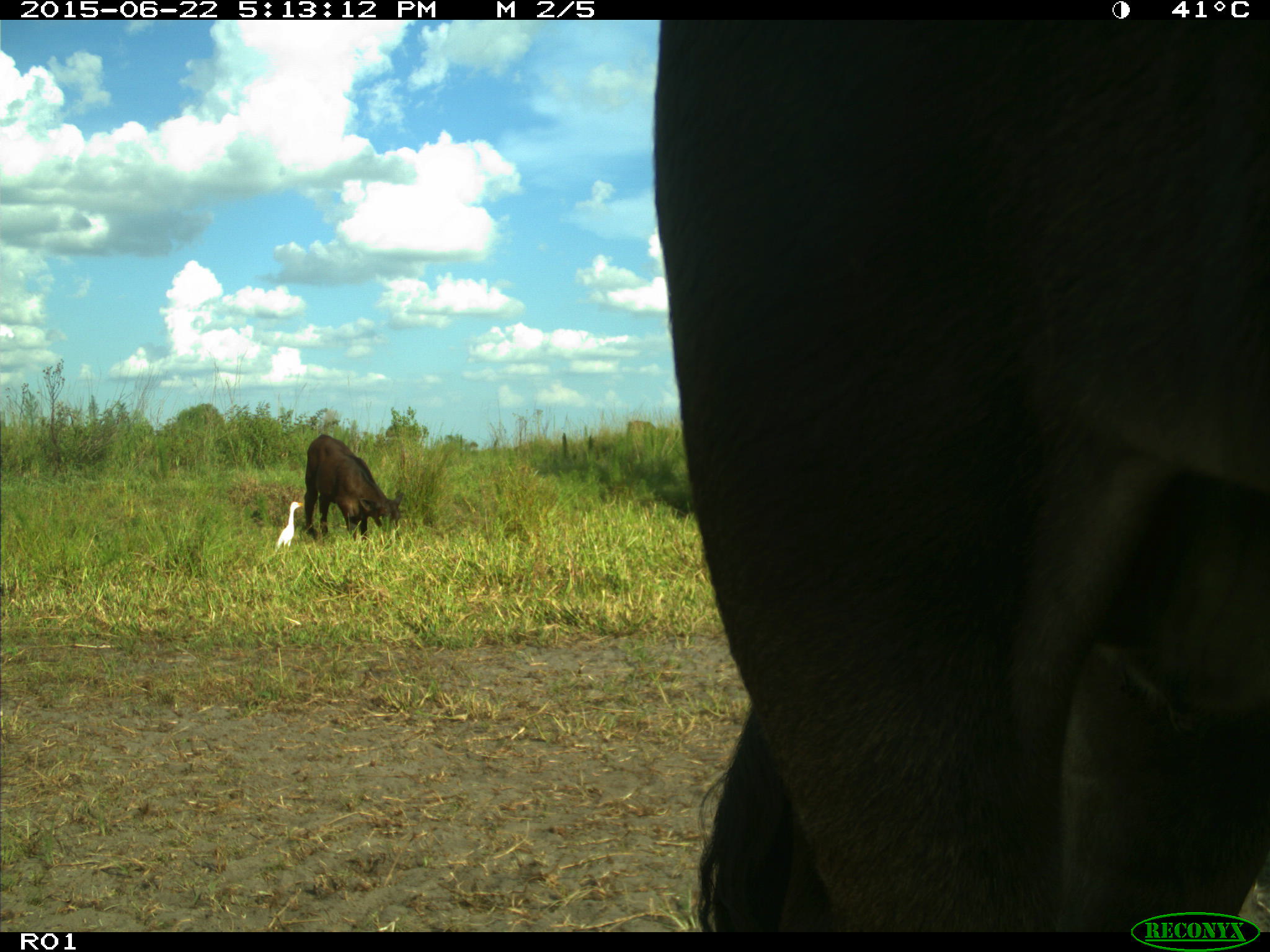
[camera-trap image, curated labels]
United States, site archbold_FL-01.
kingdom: Animalia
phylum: Chordata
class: Mammalia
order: Artiodactyla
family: Bovidae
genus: Bos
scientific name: Bos taurus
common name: domestic cow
Bos taurus (domestic cow).